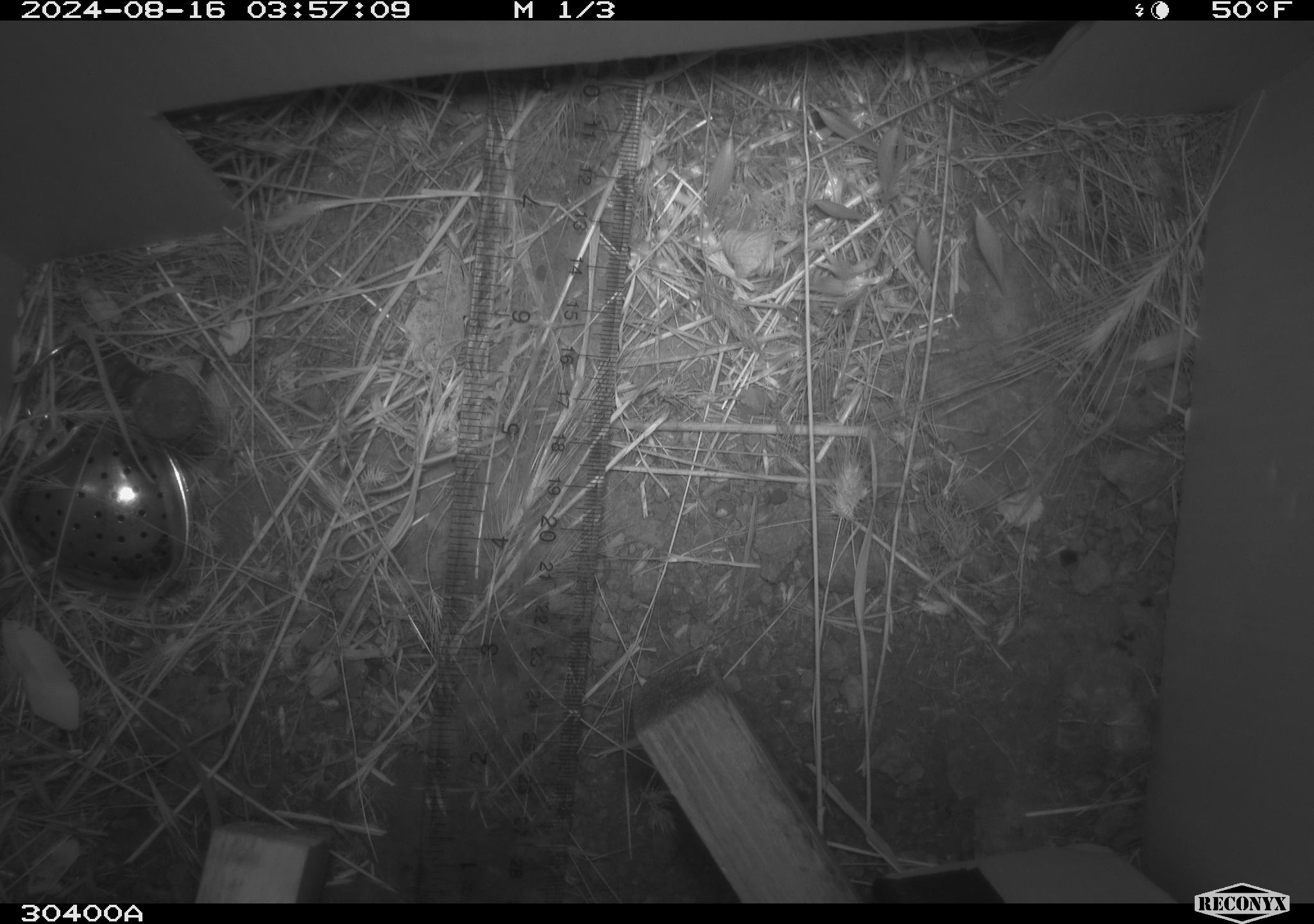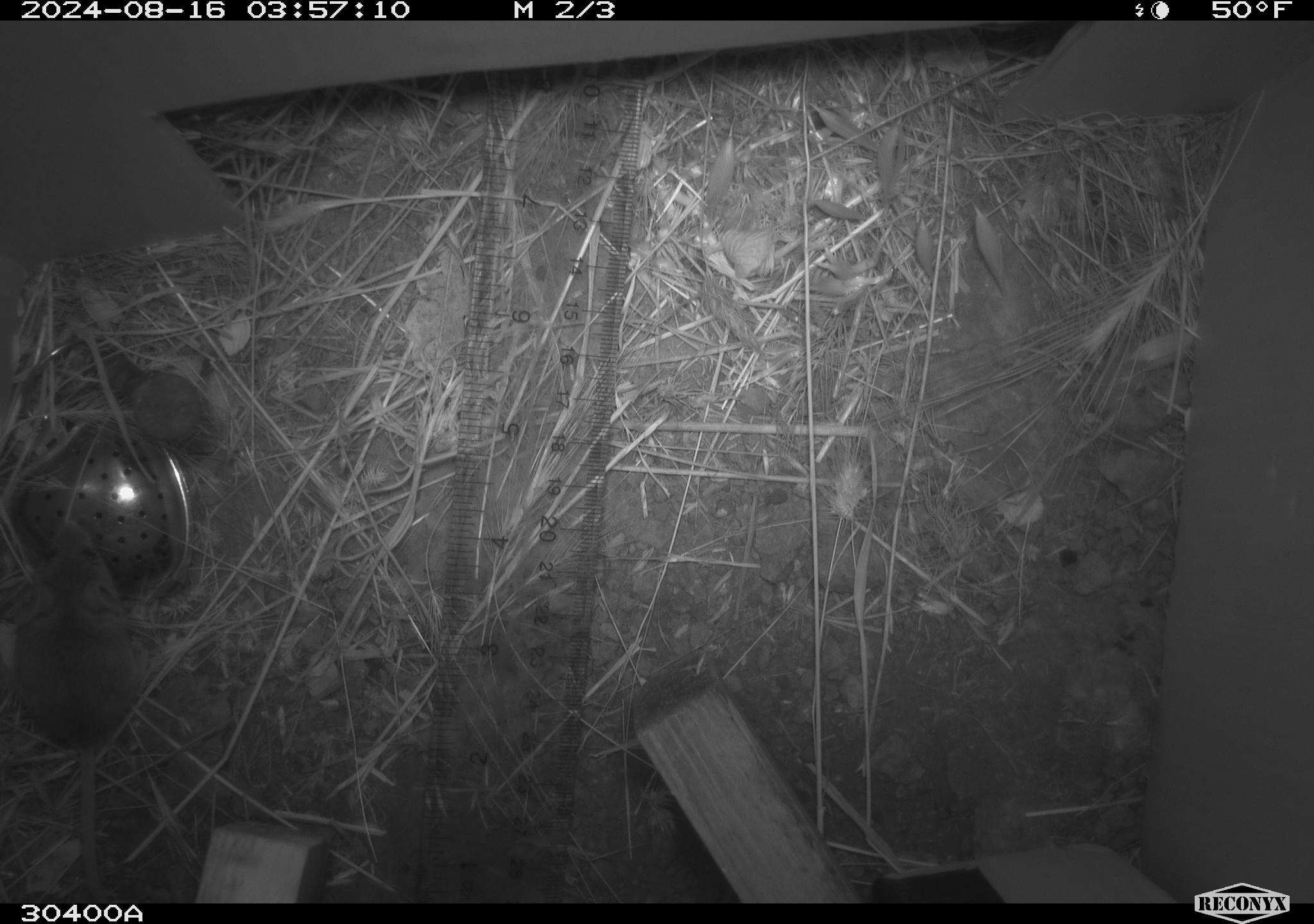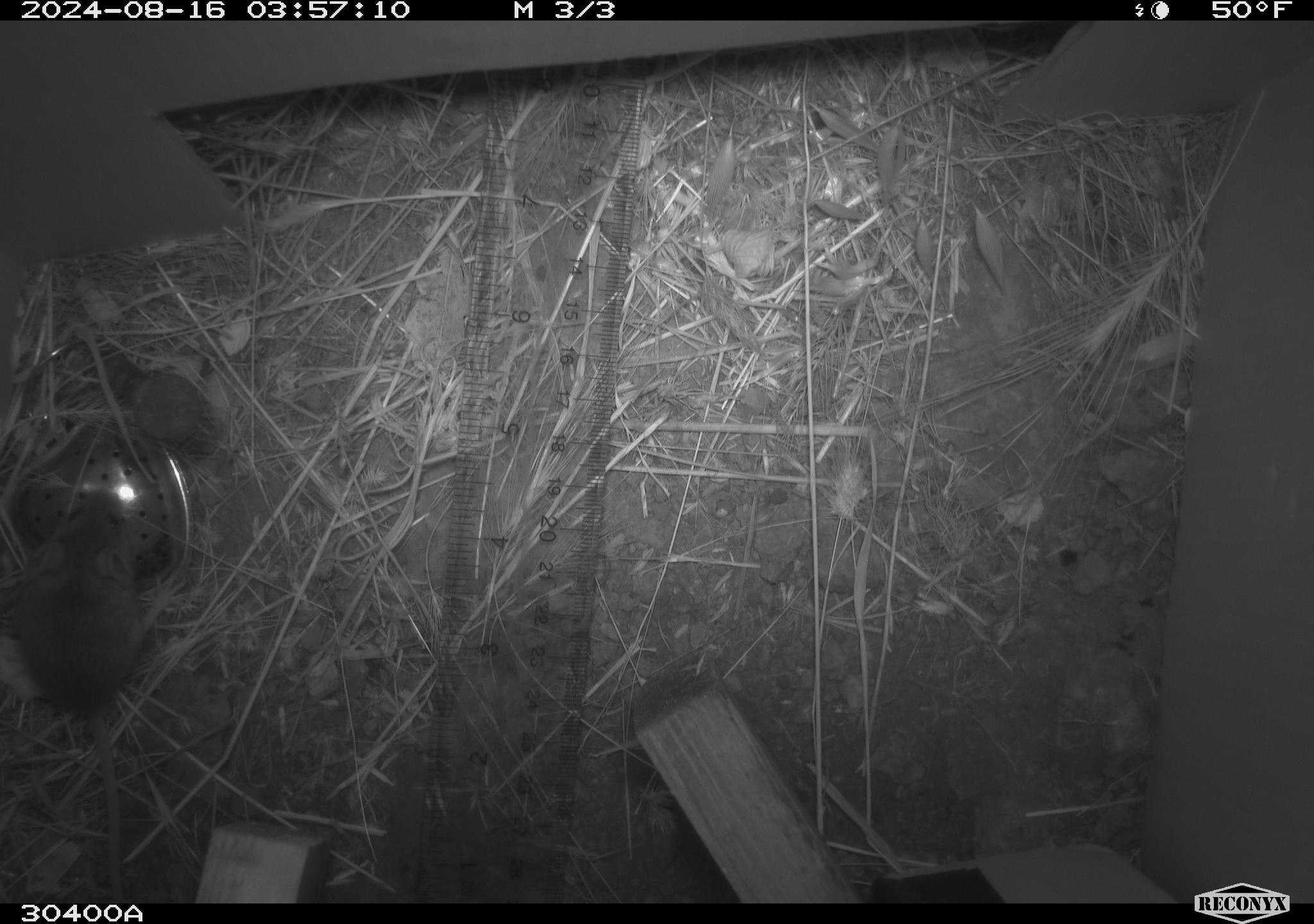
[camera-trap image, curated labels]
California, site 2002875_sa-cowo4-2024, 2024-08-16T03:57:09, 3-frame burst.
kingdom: Animalia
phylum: Chordata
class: Mammalia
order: Rodentia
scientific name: Rodentia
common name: mouse species